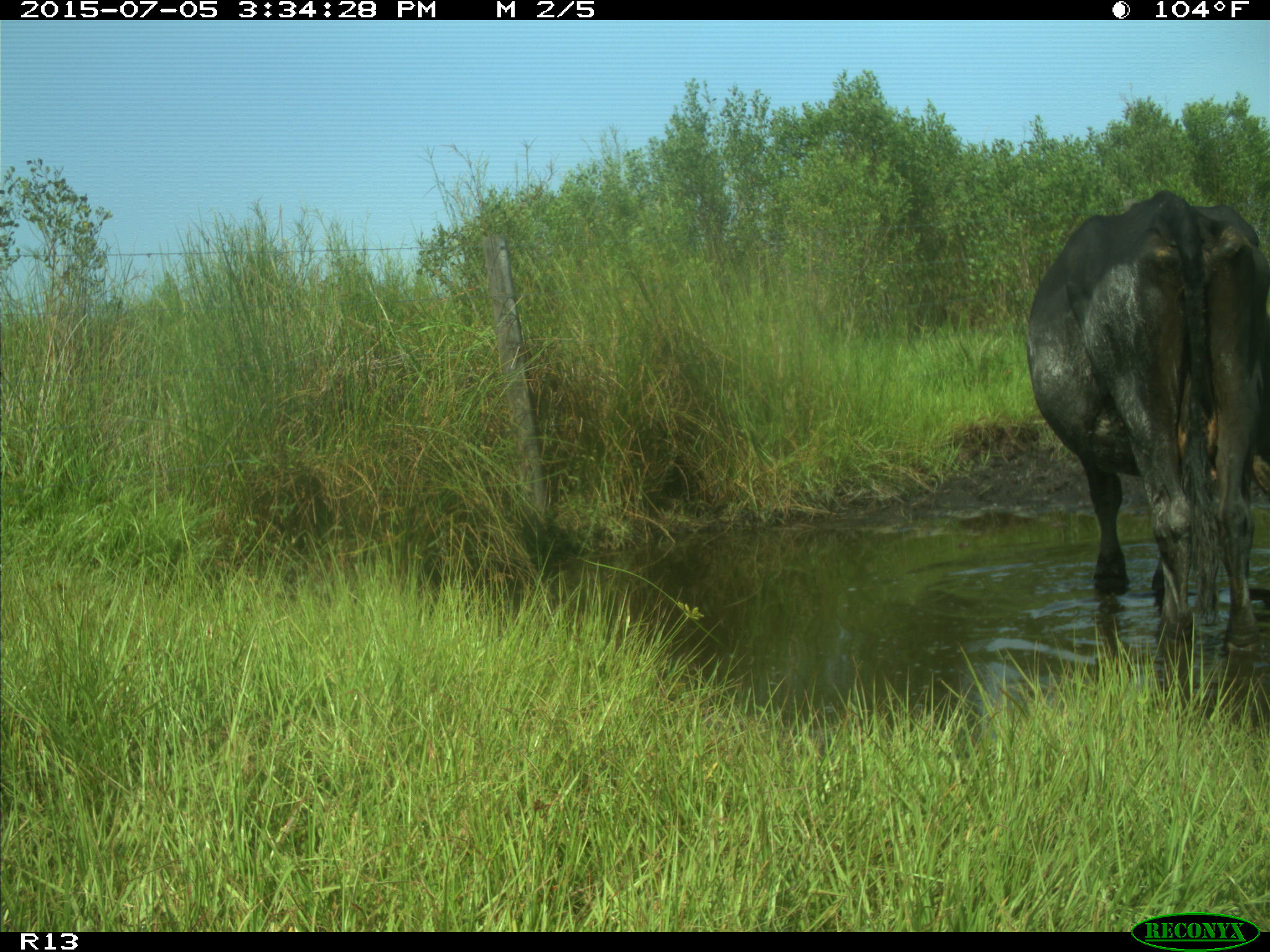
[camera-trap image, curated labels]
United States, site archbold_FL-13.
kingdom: Animalia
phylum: Chordata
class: Mammalia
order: Artiodactyla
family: Bovidae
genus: Bos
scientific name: Bos taurus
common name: domestic cow